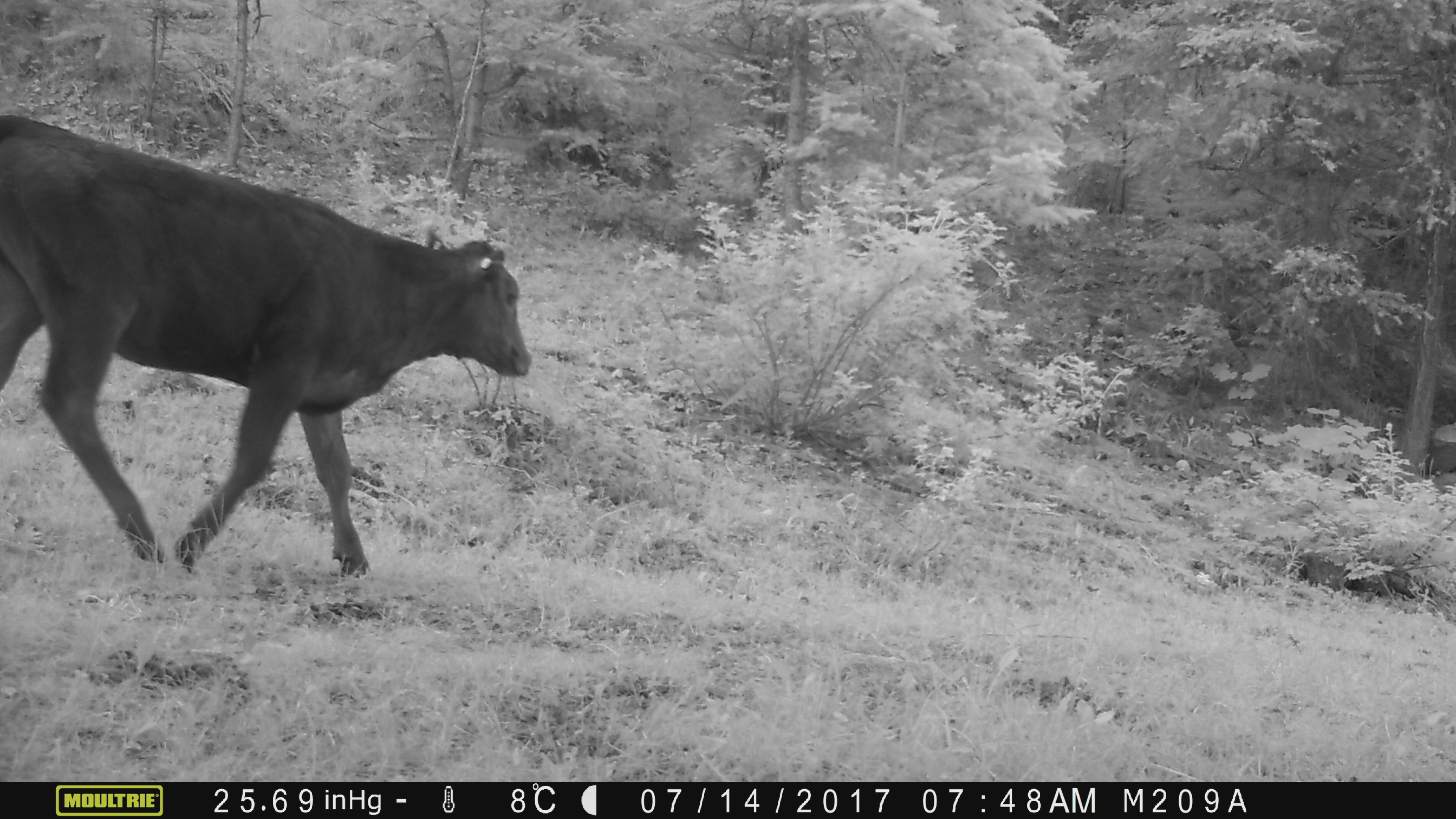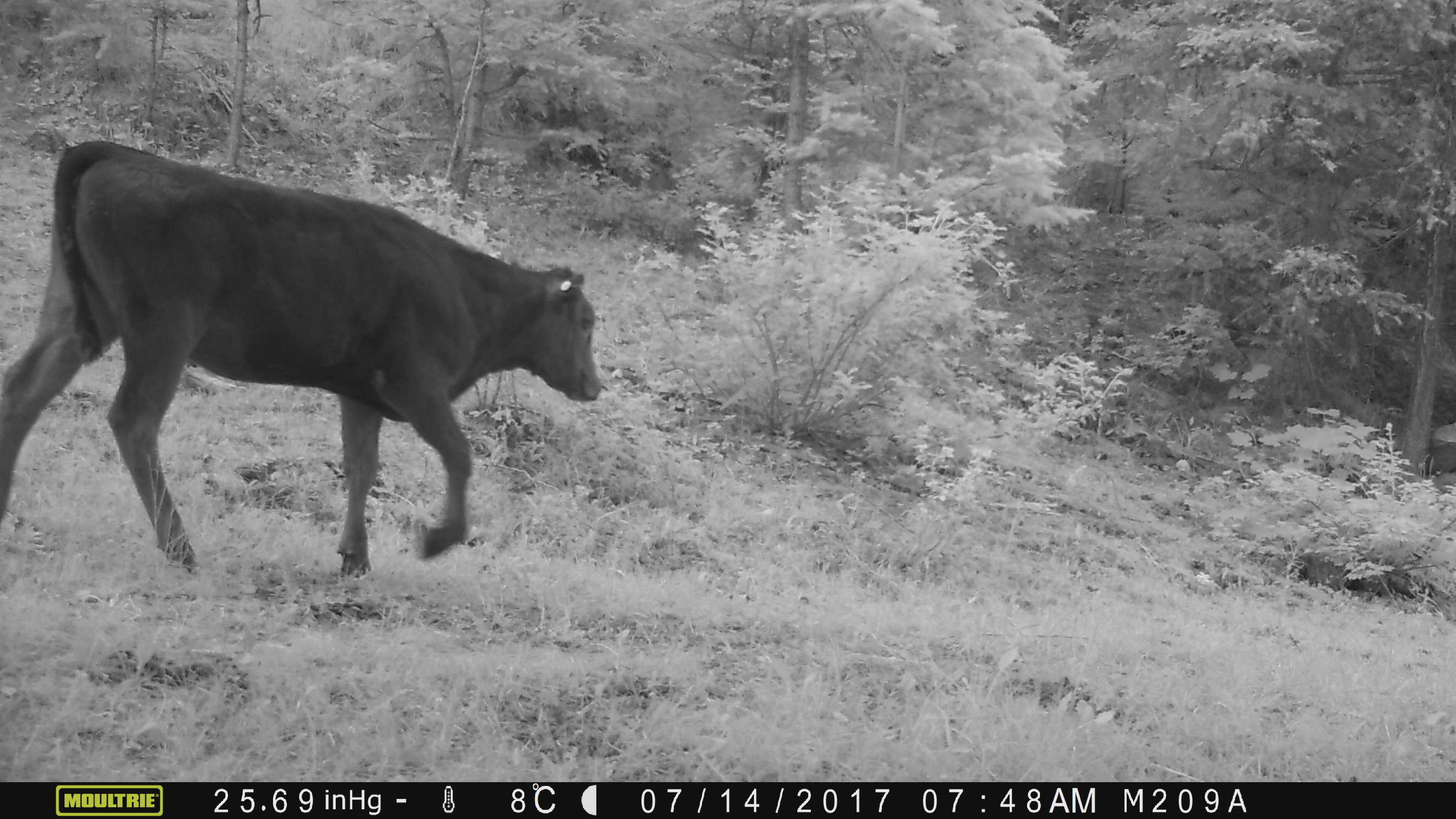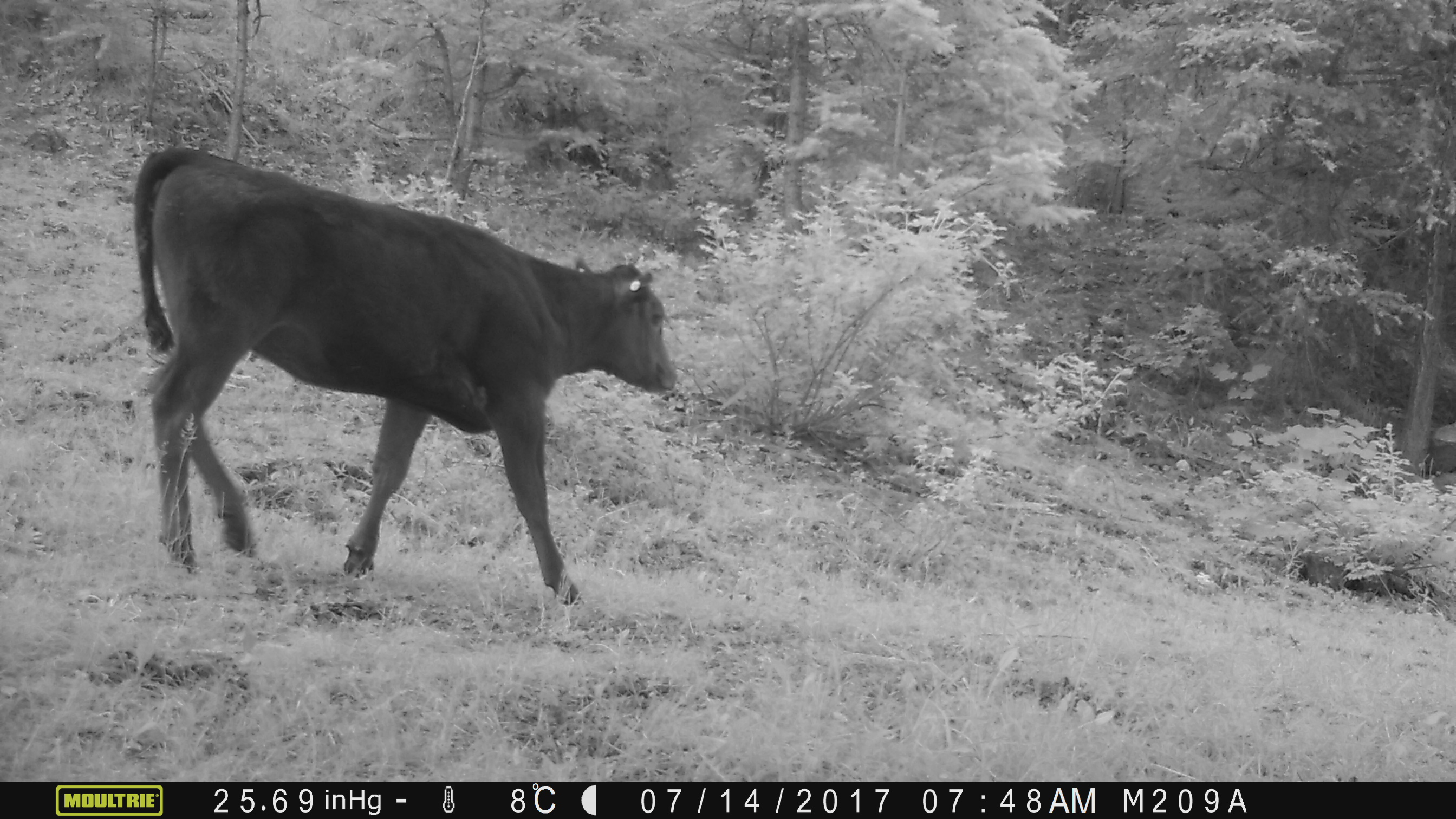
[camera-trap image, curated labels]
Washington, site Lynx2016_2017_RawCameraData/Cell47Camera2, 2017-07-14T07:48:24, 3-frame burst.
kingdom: Animalia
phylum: Chordata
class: Mammalia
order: Artiodactyla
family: Bovidae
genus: Bos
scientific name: Bos taurus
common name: domestic cattle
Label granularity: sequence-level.